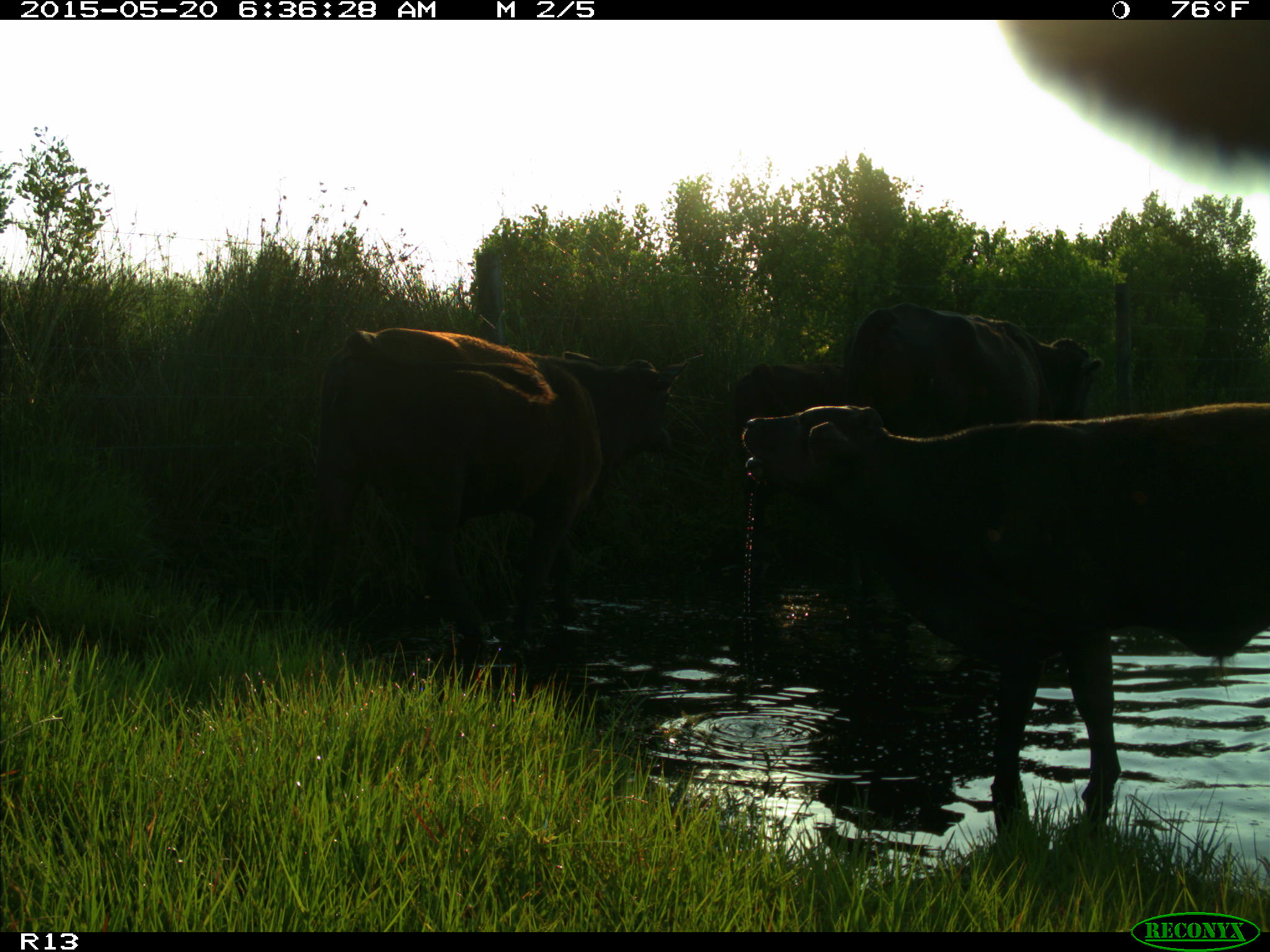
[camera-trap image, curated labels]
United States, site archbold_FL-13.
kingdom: Animalia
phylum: Chordata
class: Mammalia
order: Artiodactyla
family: Bovidae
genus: Bos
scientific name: Bos taurus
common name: domestic cow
Bos taurus (domestic cow).